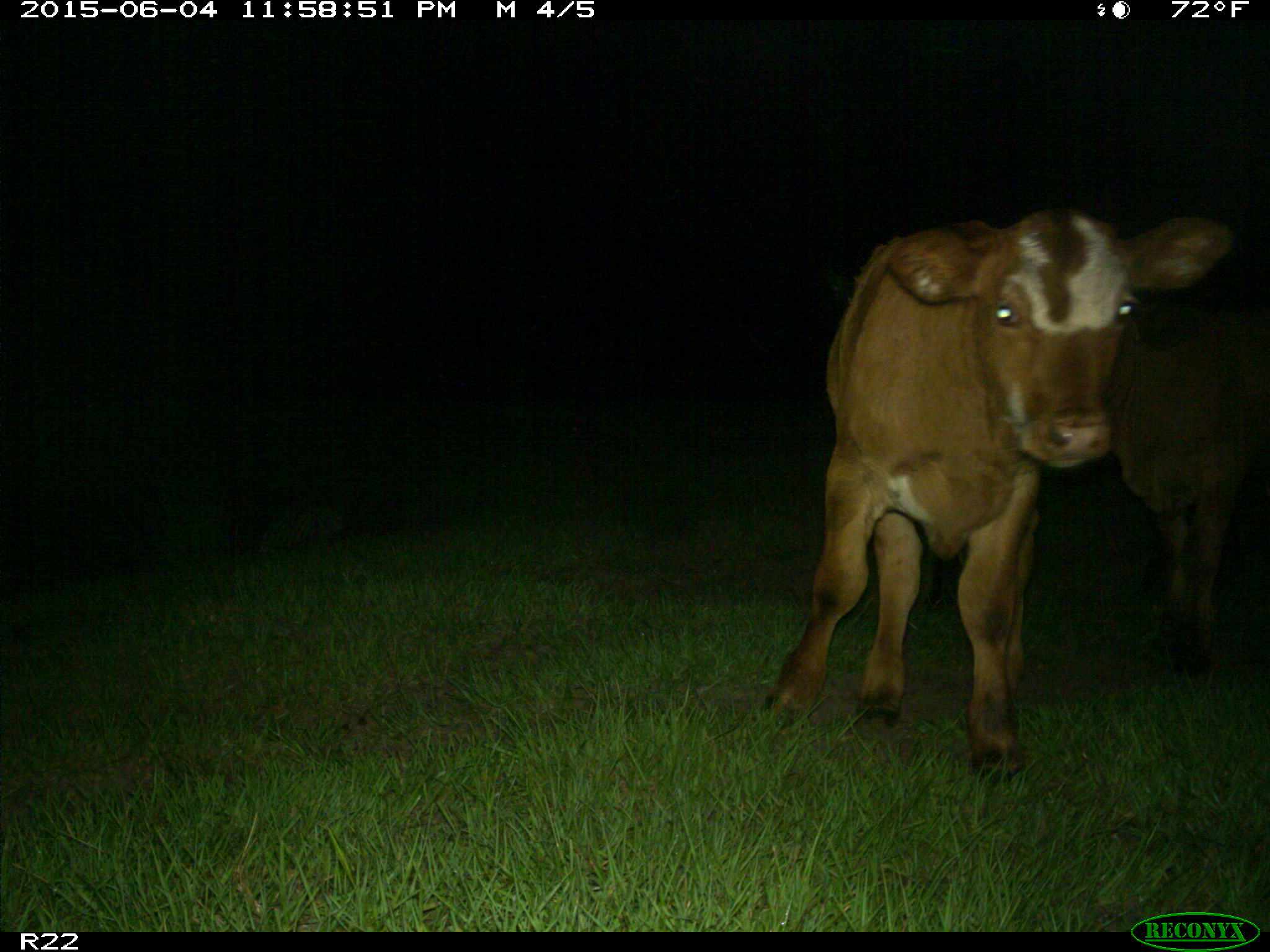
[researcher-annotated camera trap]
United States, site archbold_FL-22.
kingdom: Animalia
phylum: Chordata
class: Mammalia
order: Artiodactyla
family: Bovidae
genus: Bos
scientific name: Bos taurus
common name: domestic cow